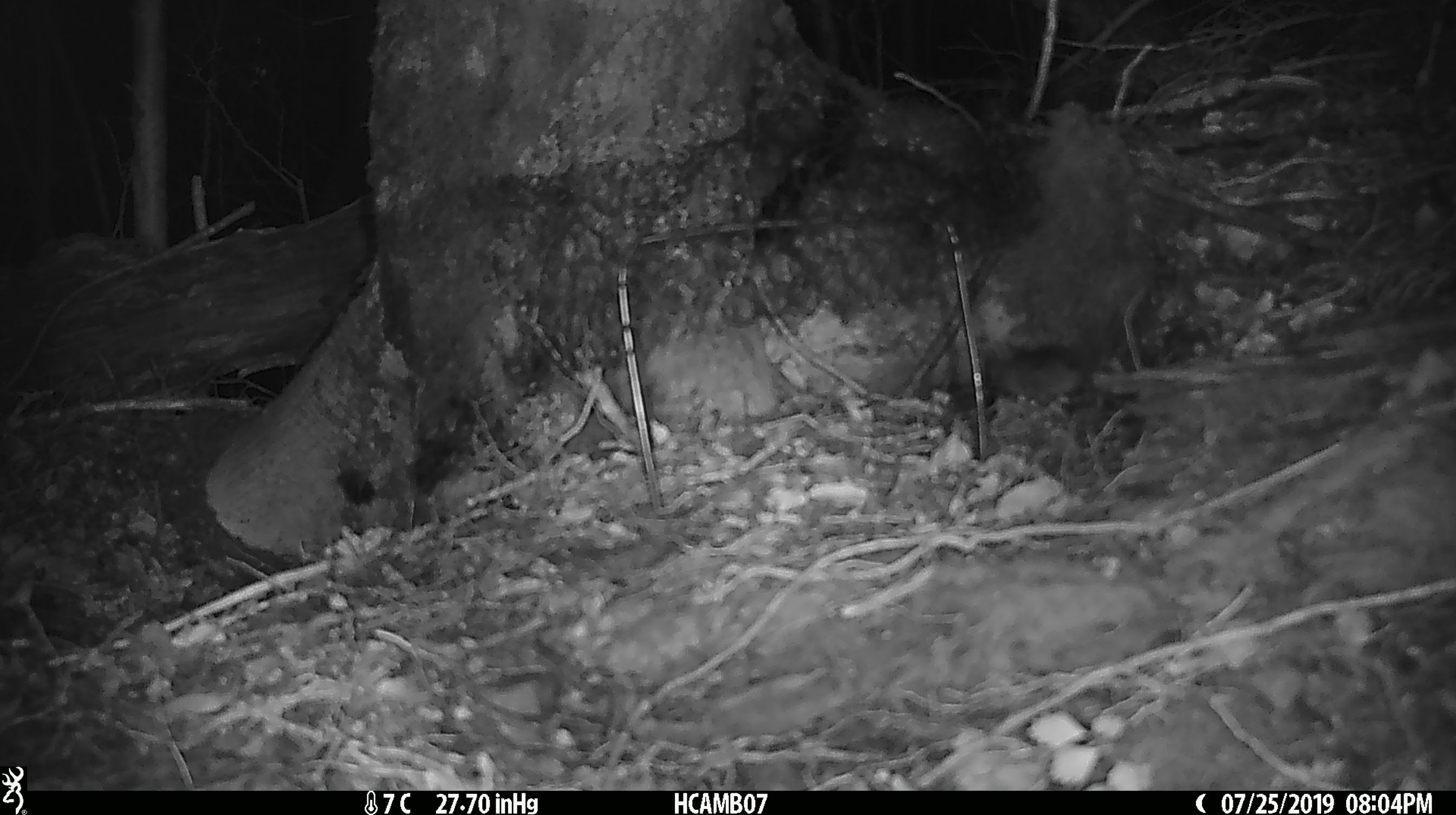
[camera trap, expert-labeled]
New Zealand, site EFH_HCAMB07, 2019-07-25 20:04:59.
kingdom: Animalia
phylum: Chordata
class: Mammalia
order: Rodentia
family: Muridae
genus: Mus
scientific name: Mus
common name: mouse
Mouse (Mus).